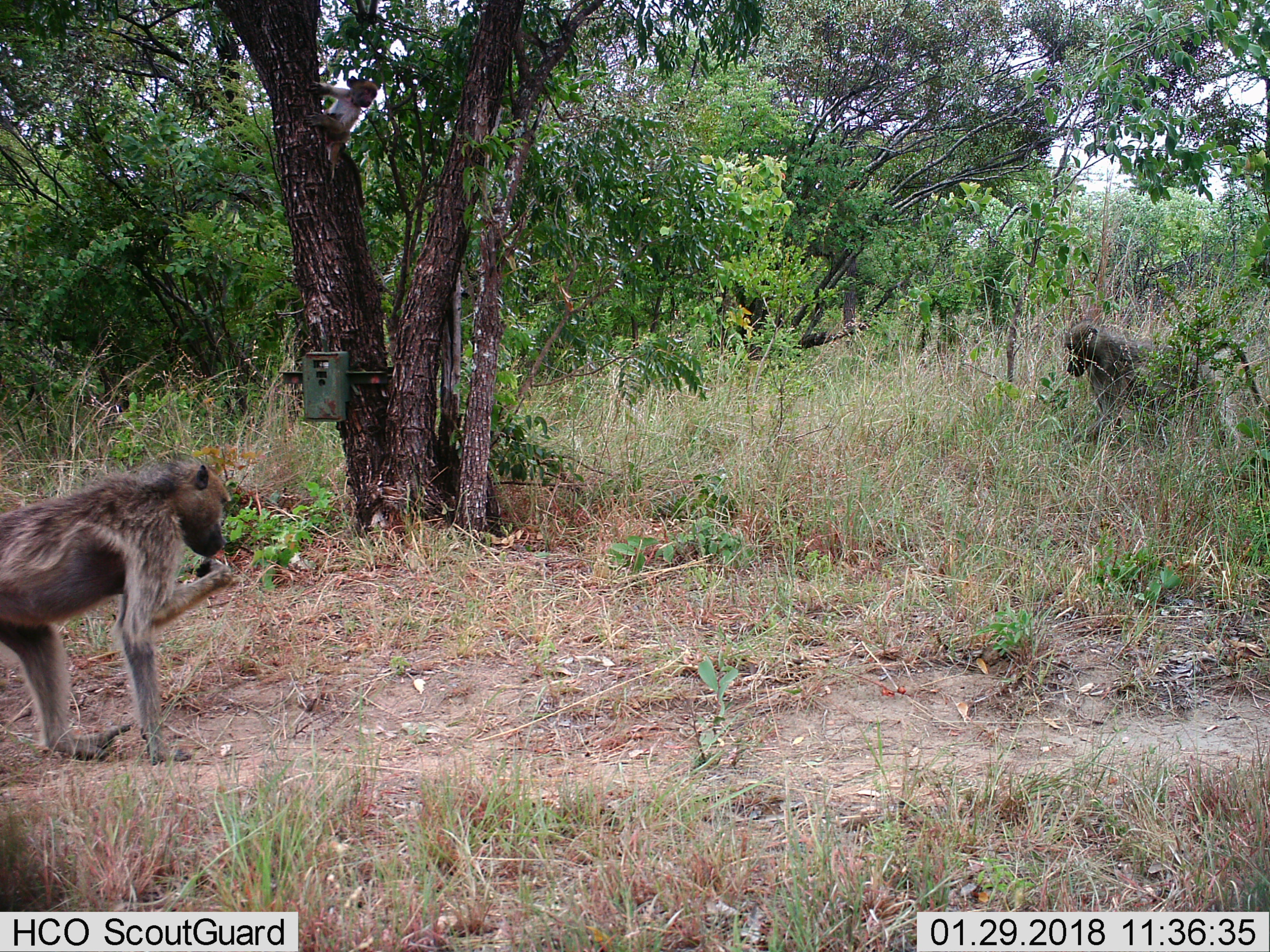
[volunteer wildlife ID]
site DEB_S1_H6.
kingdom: Animalia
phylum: Chordata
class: Mammalia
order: Primates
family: Cercopithecidae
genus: Papio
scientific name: Papio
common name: baboon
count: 2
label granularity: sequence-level